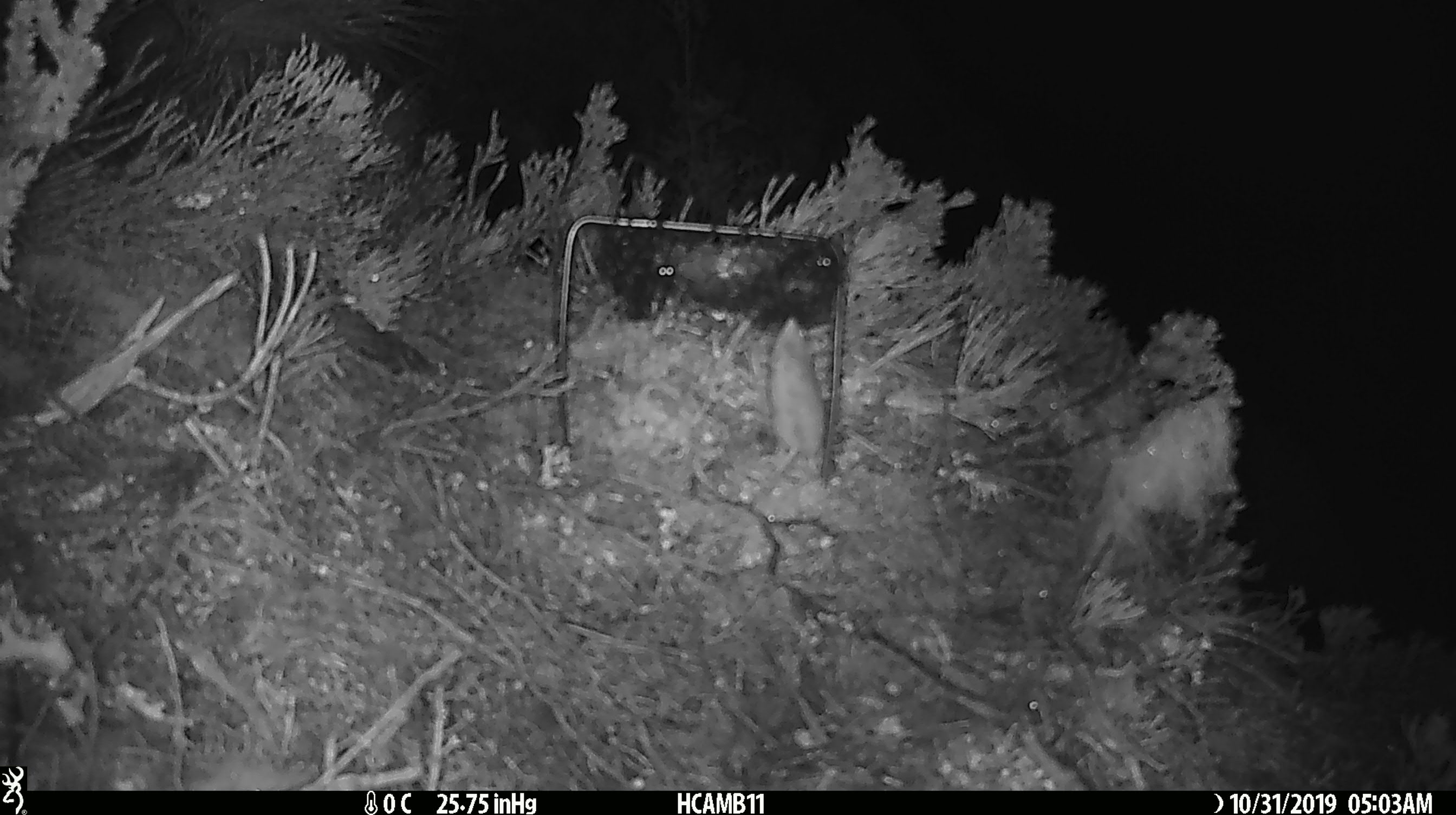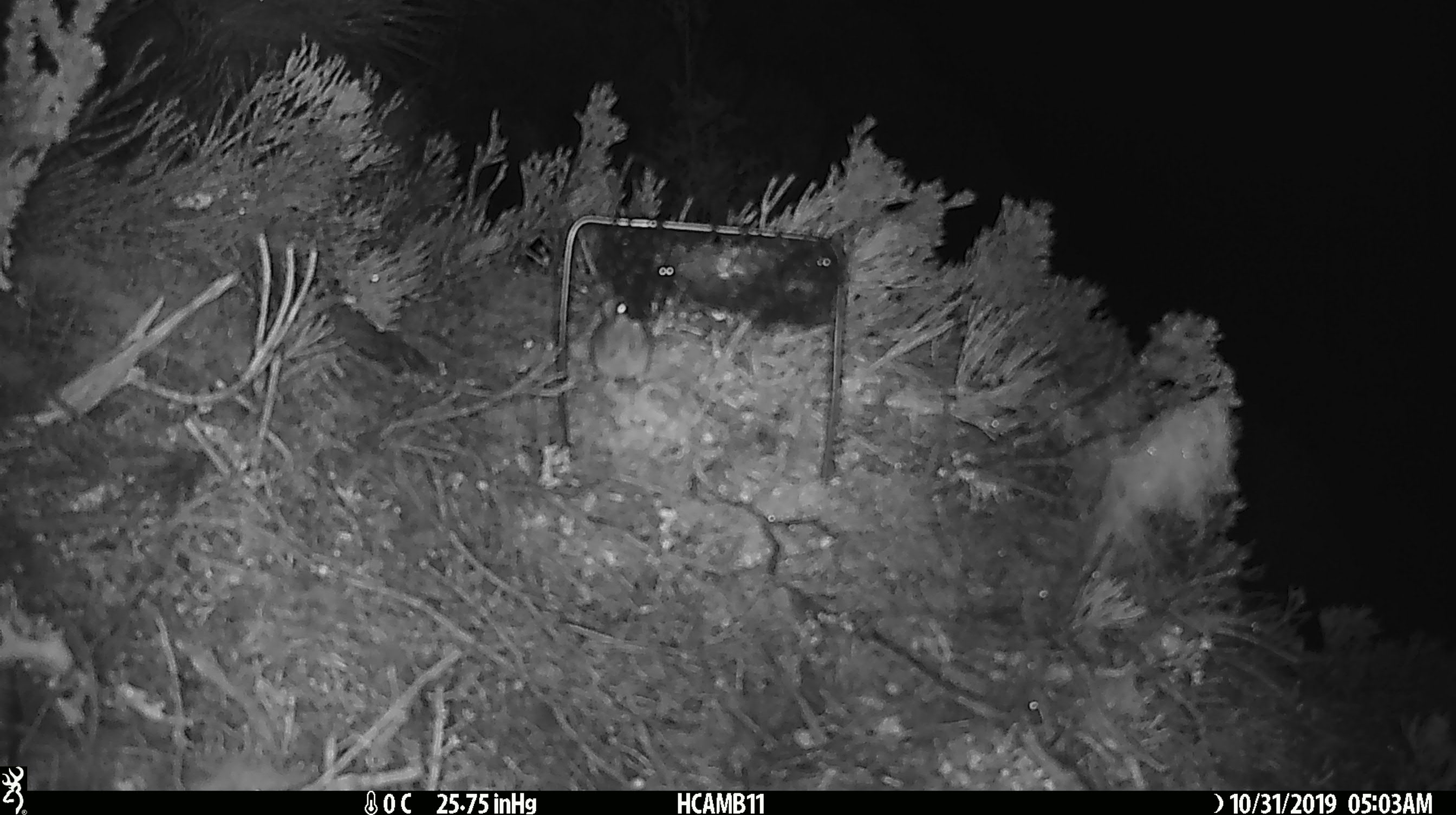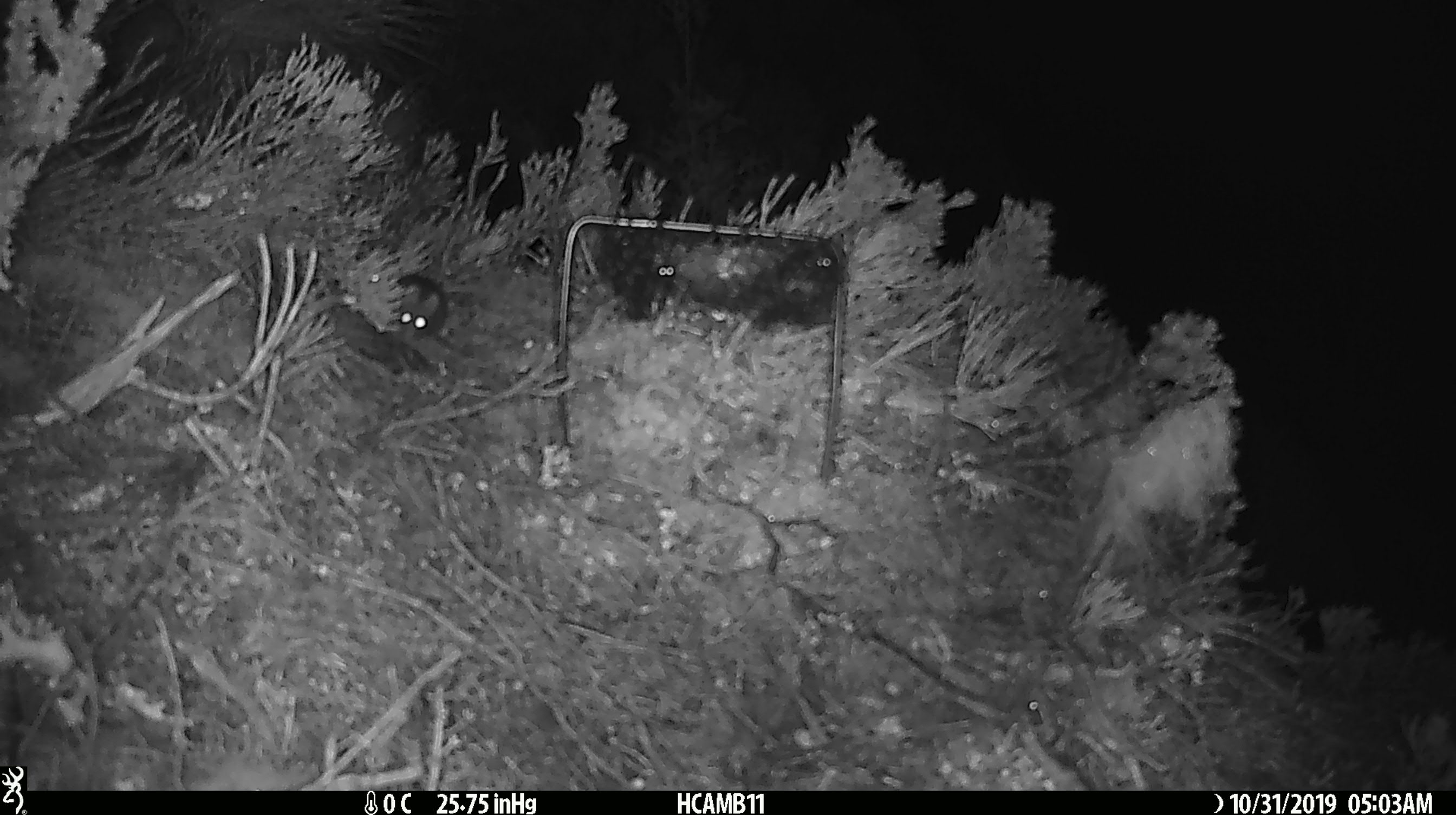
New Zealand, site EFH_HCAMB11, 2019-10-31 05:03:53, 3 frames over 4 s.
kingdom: Animalia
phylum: Chordata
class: Mammalia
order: Rodentia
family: Muridae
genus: Mus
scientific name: Mus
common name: mouse